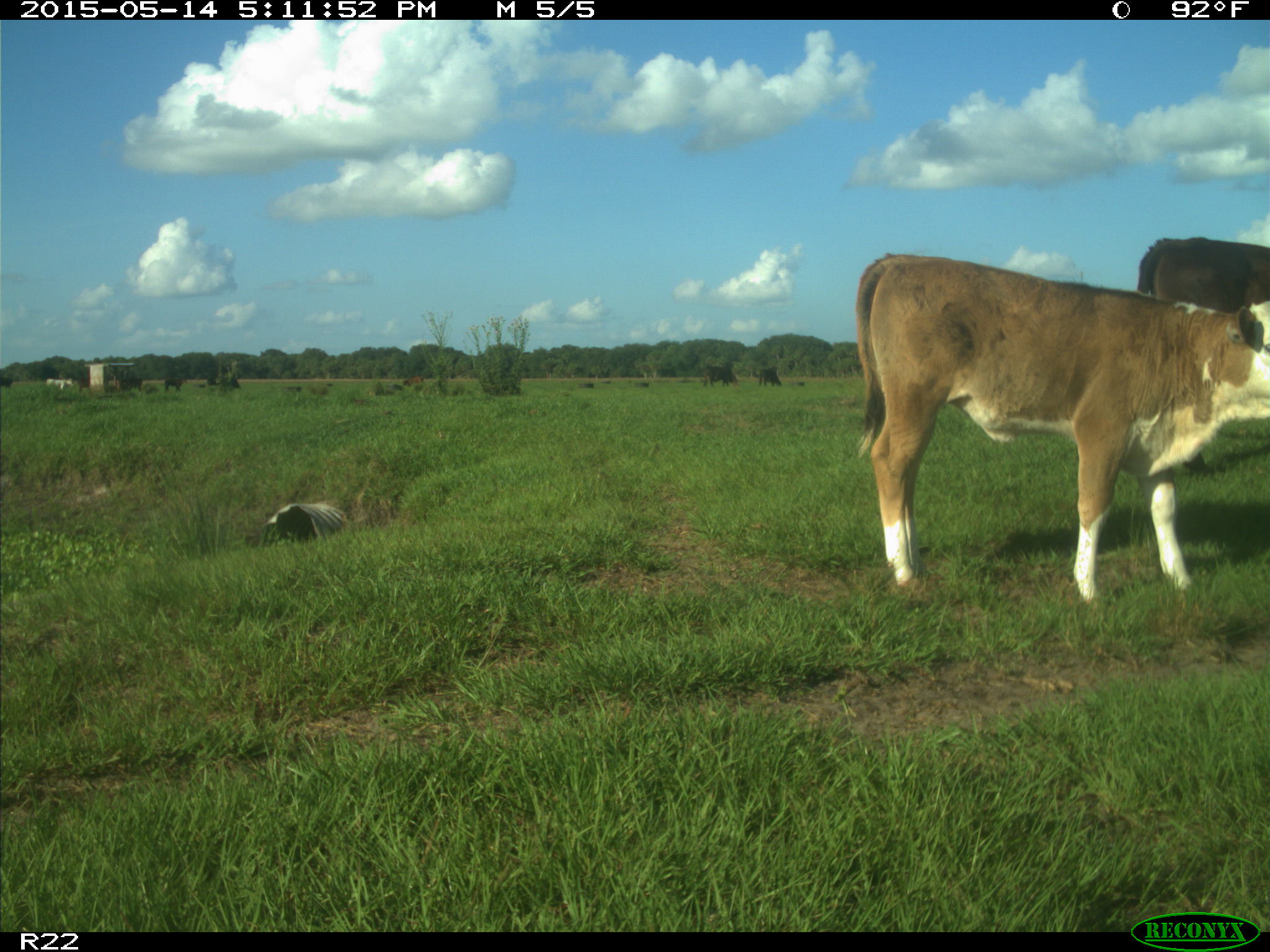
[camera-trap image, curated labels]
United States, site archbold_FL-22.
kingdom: Animalia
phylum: Chordata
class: Mammalia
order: Artiodactyla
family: Bovidae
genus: Bos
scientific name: Bos taurus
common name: domestic cow